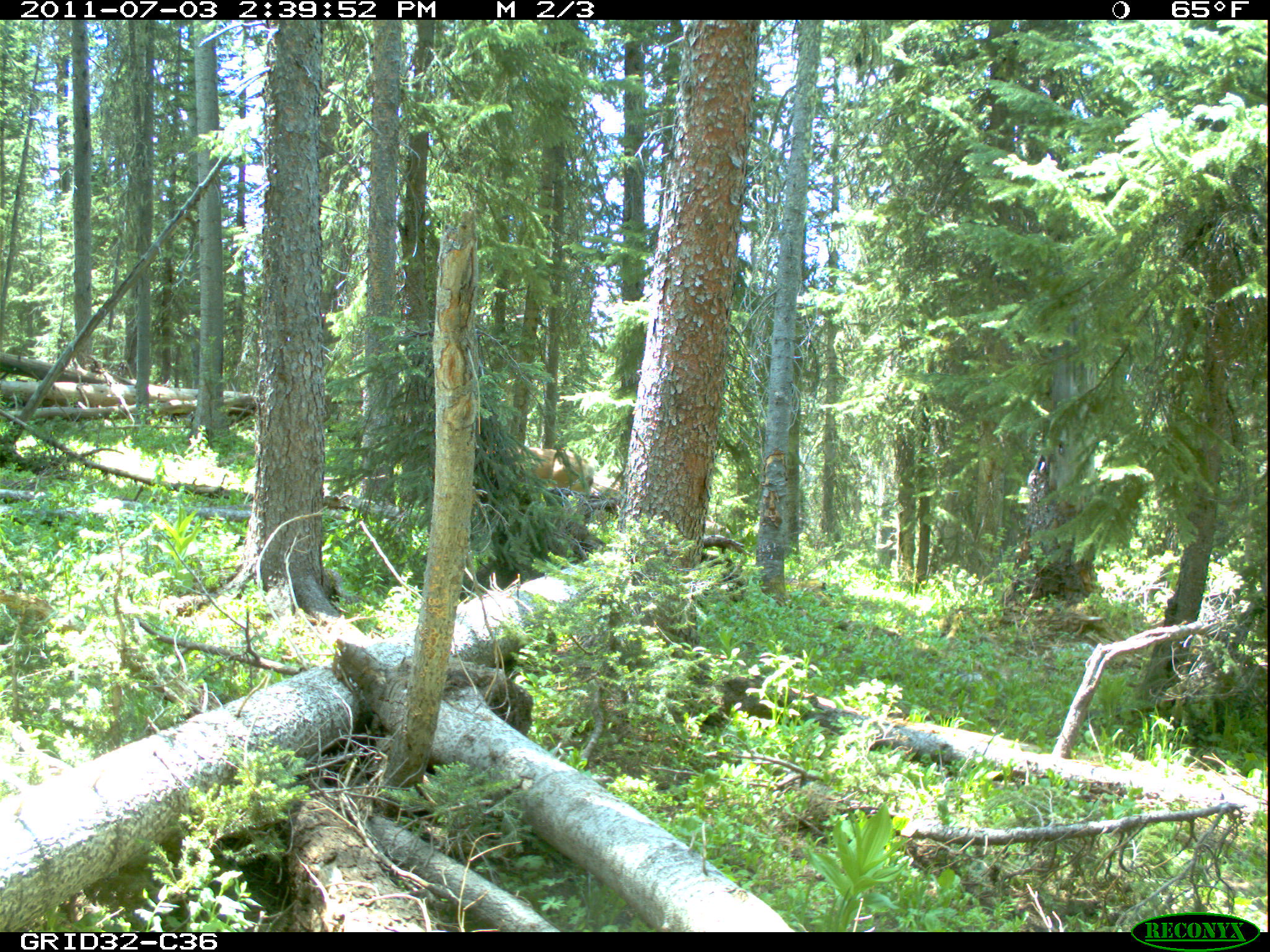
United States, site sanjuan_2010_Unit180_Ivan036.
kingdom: Animalia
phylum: Chordata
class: Mammalia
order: Artiodactyla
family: Cervidae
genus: Odocoileus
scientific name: Odocoileus hemionus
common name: mule deer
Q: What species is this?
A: Odocoileus hemionus (mule deer).